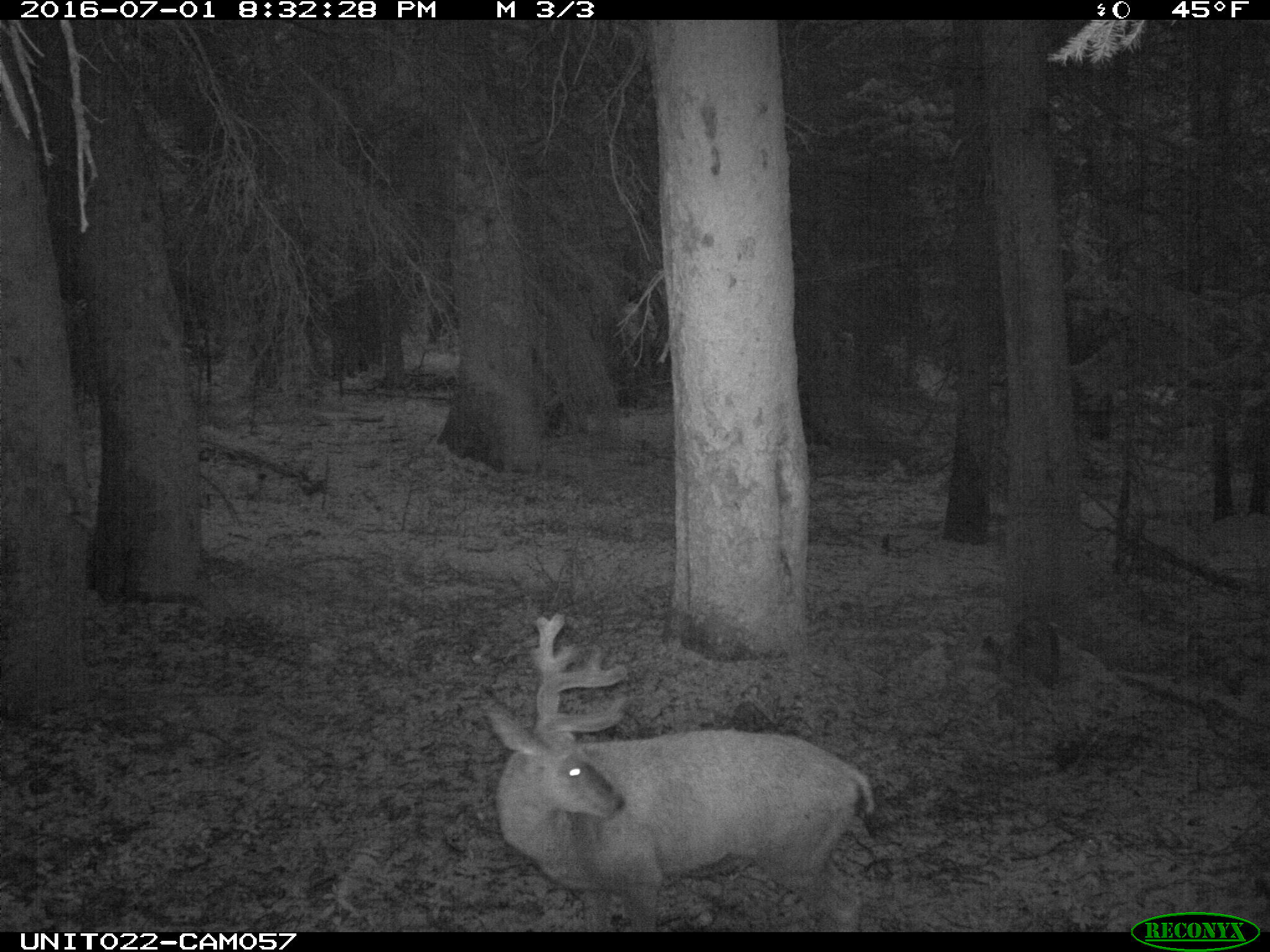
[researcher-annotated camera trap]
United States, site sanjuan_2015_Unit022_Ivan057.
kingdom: Animalia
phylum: Chordata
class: Mammalia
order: Artiodactyla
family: Cervidae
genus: Odocoileus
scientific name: Odocoileus hemionus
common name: mule deer